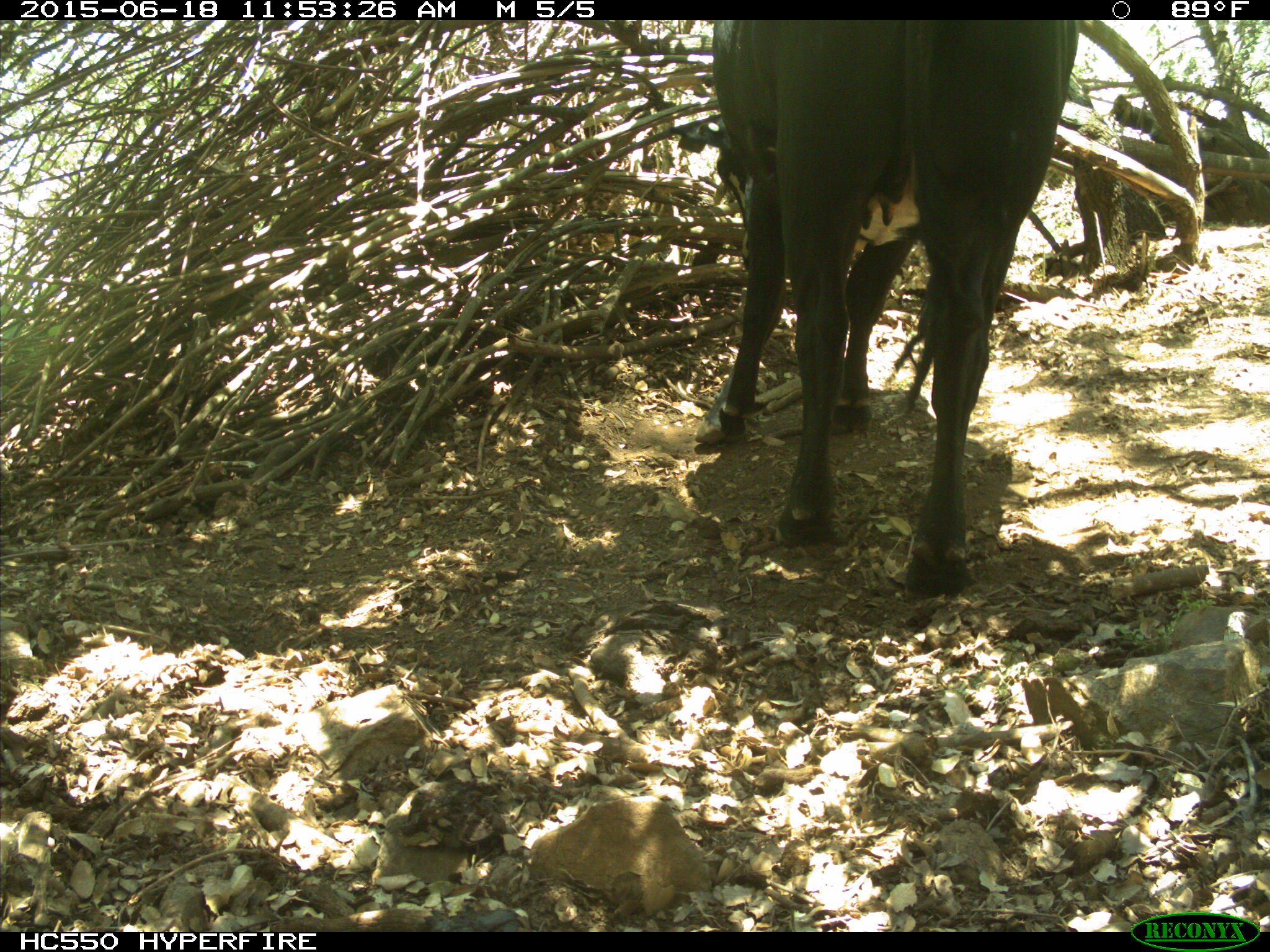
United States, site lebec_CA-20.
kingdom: Animalia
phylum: Chordata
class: Mammalia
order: Artiodactyla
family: Bovidae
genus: Bos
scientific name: Bos taurus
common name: domestic cow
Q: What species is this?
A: Bos taurus (domestic cow).